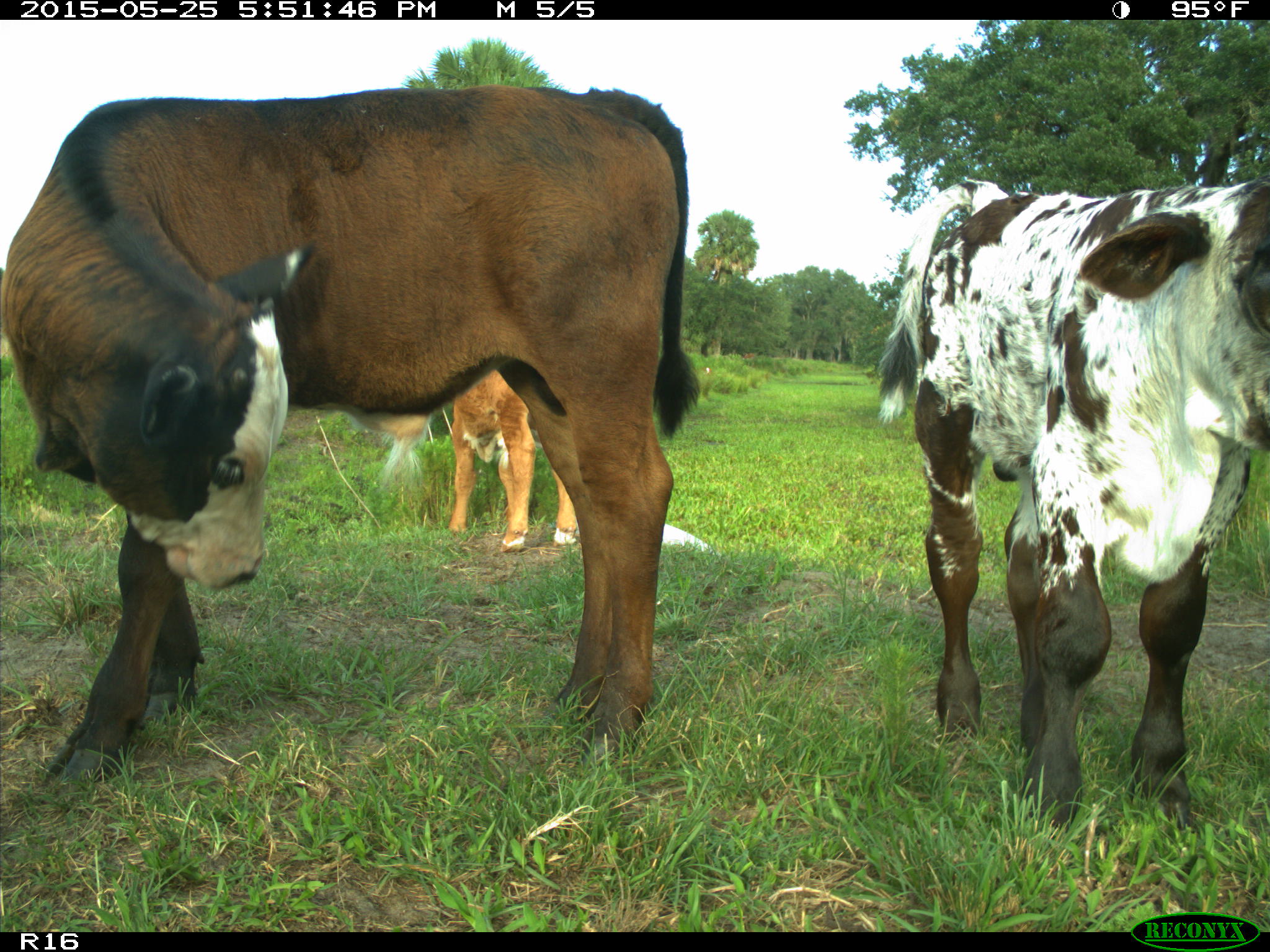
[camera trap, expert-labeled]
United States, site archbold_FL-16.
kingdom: Animalia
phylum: Chordata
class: Mammalia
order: Artiodactyla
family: Bovidae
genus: Bos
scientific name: Bos taurus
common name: domestic cow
Bos taurus (domestic cow).